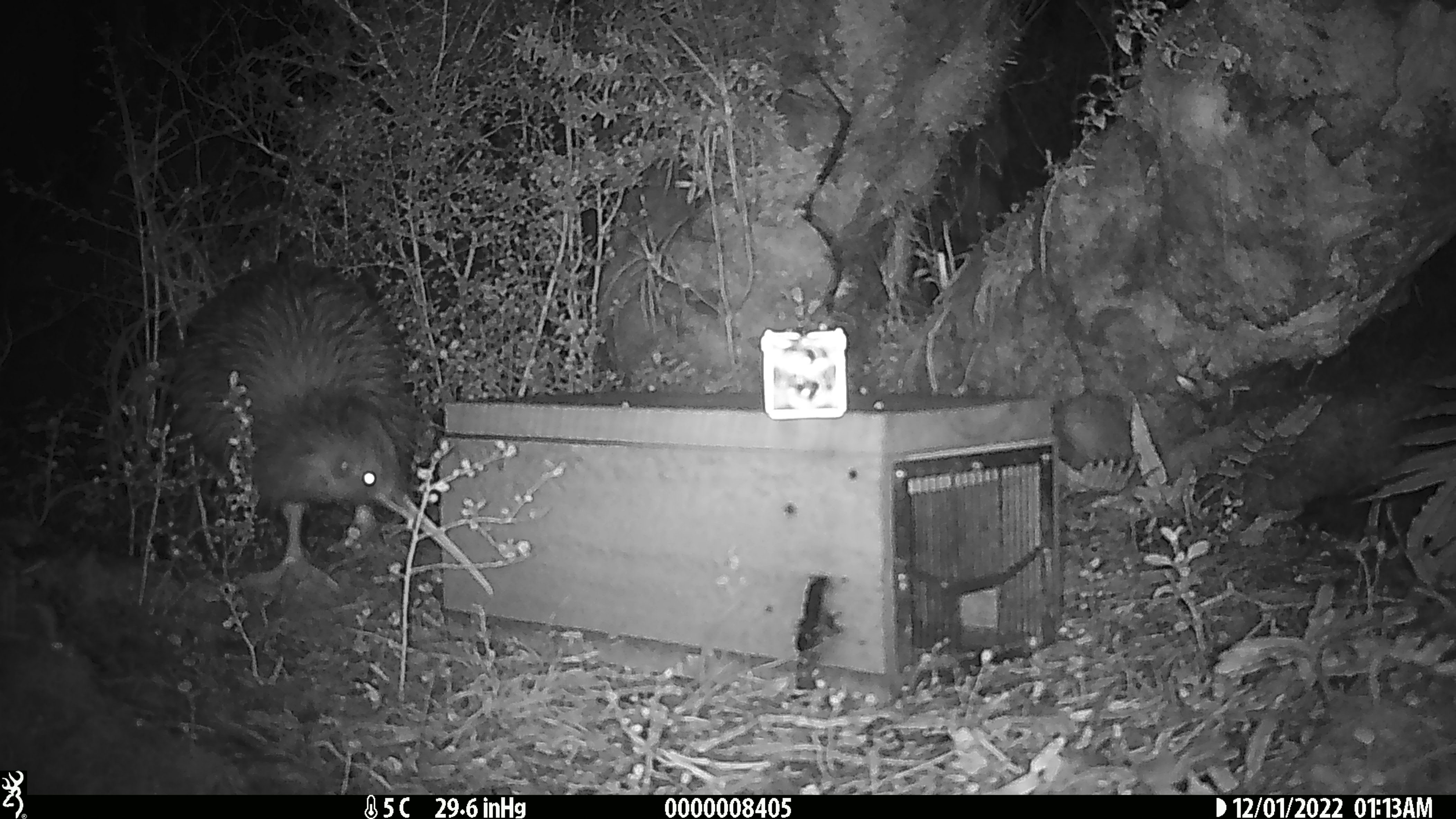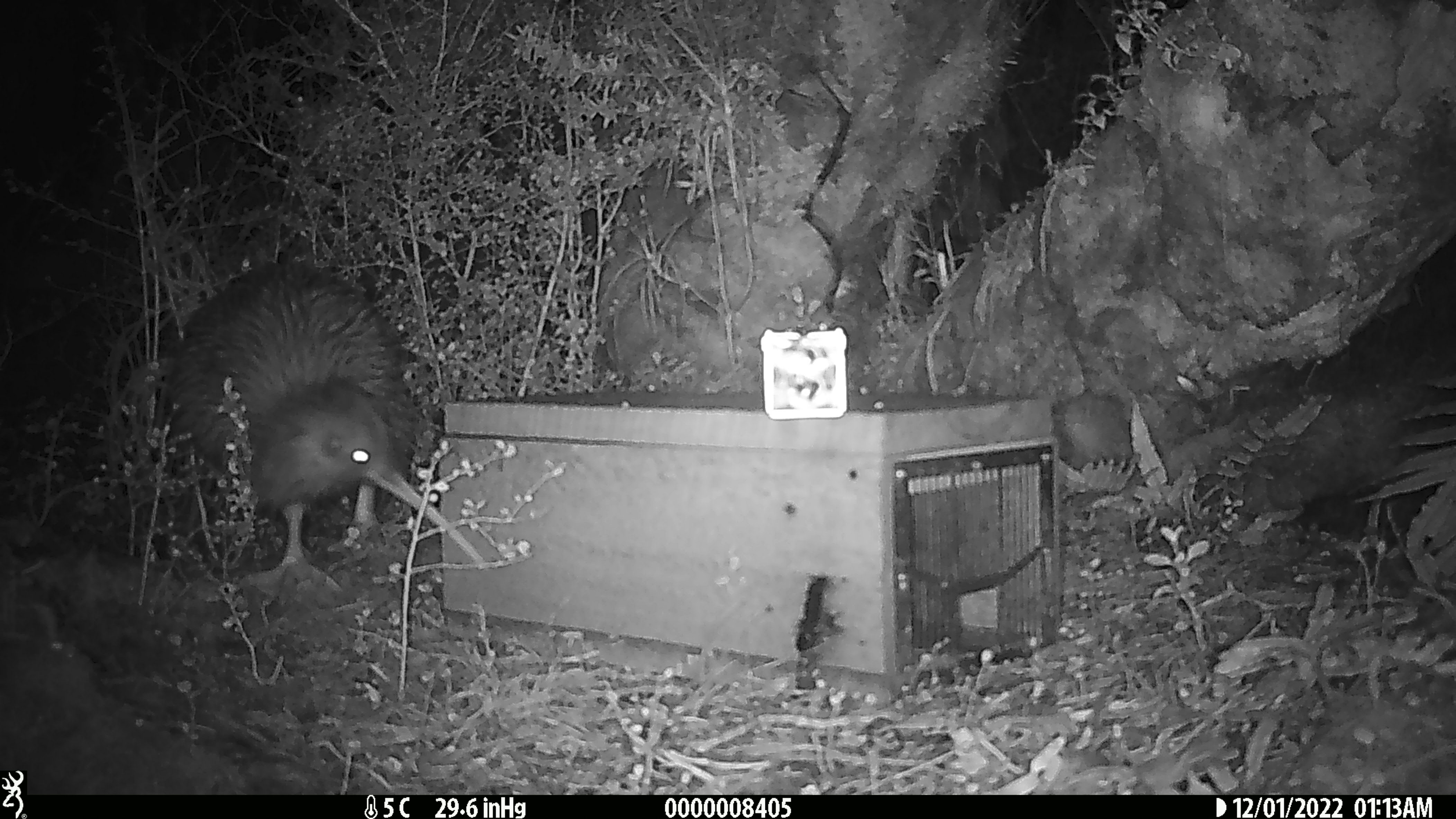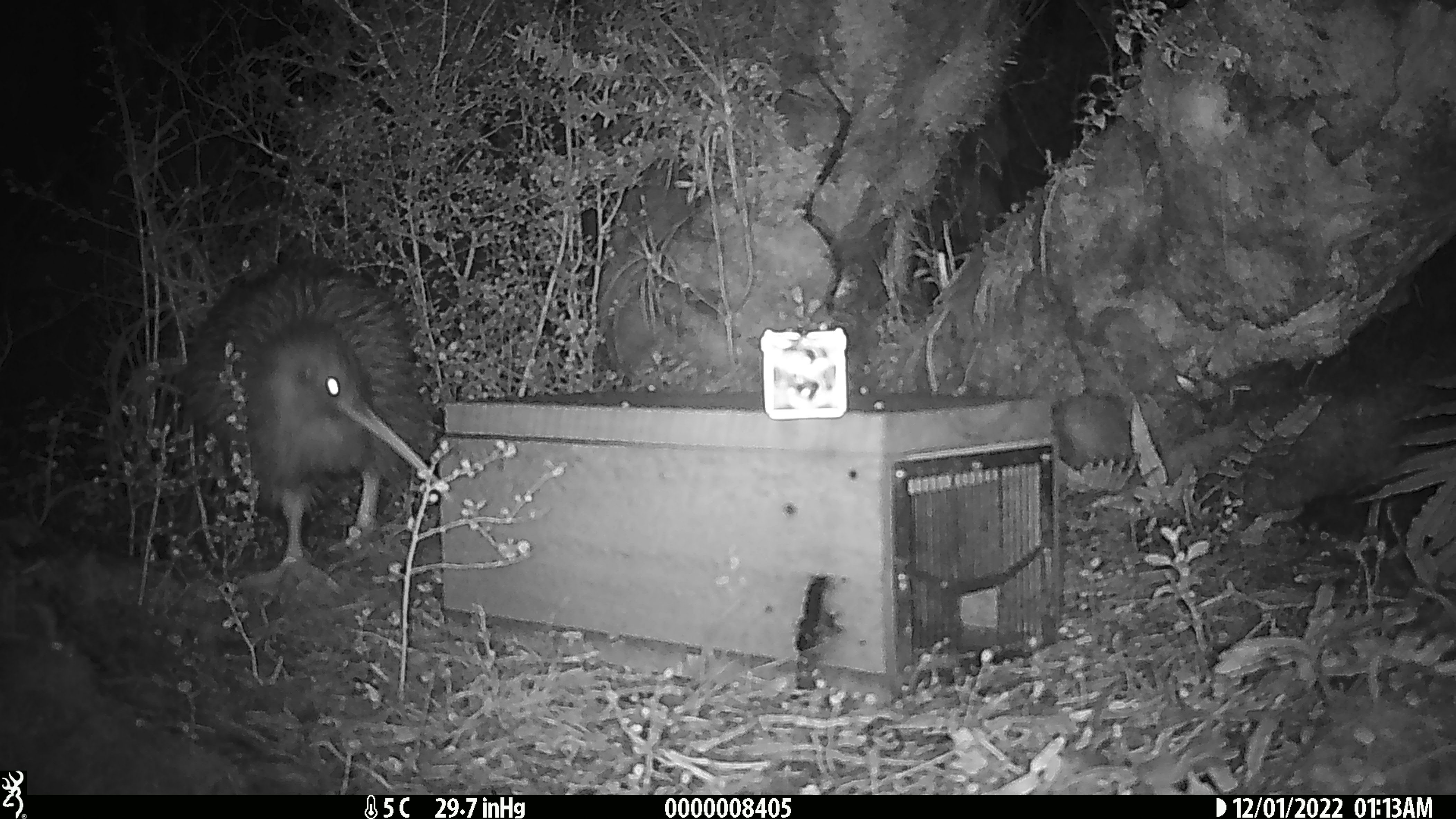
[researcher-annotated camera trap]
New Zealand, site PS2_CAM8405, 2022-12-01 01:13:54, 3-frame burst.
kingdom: Animalia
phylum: Chordata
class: Aves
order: Apterygiformes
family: Apterygidae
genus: Apteryx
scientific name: Apteryx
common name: kiwi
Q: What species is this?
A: Kiwi (Apteryx).